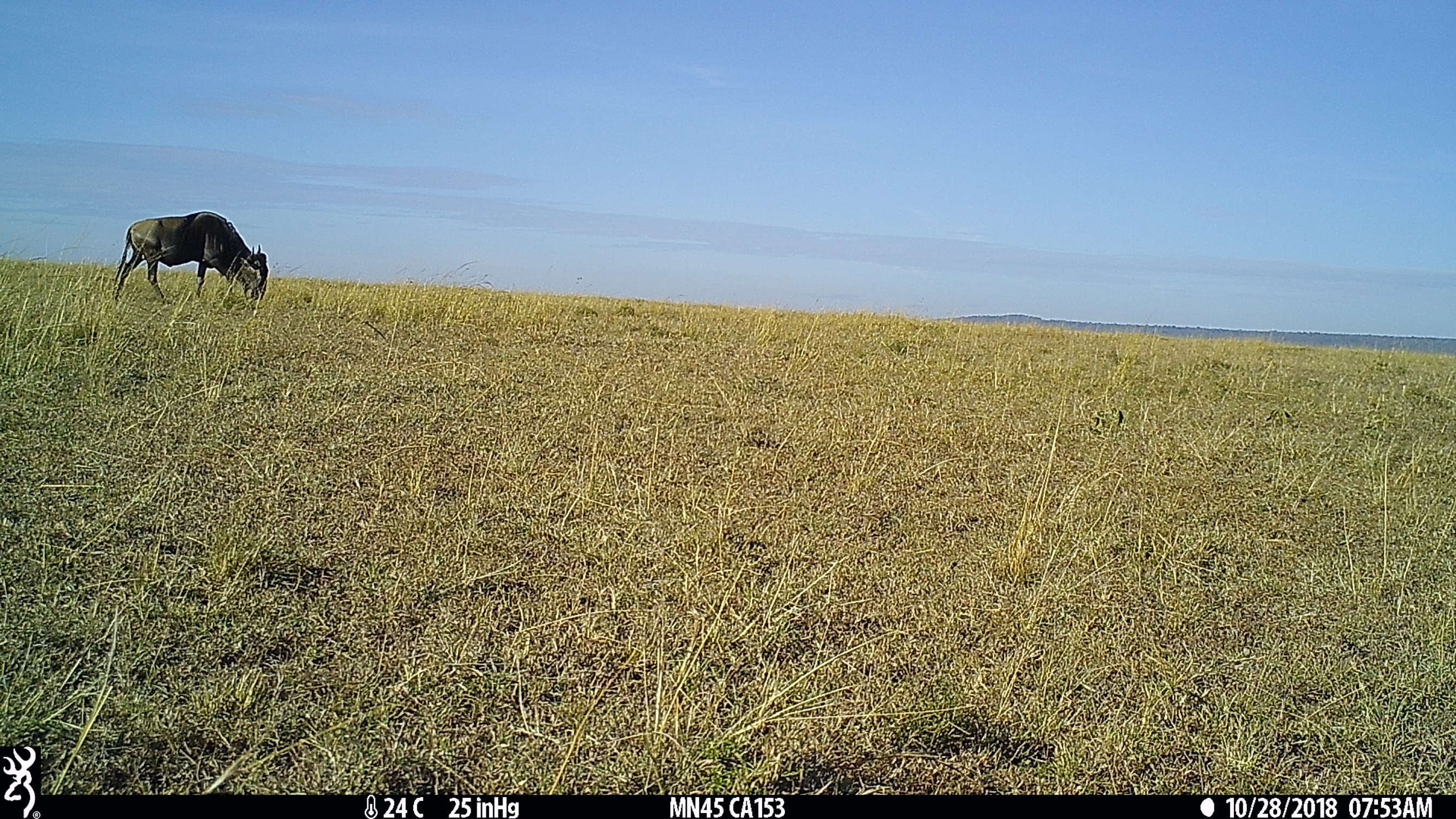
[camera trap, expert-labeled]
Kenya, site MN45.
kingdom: Animalia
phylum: Chordata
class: Mammalia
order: Artiodactyla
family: Bovidae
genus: Connochaetes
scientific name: Connochaetes taurinus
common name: blue wildebeest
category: wildebeest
Wildebeest (blue wildebeest) (Connochaetes taurinus).